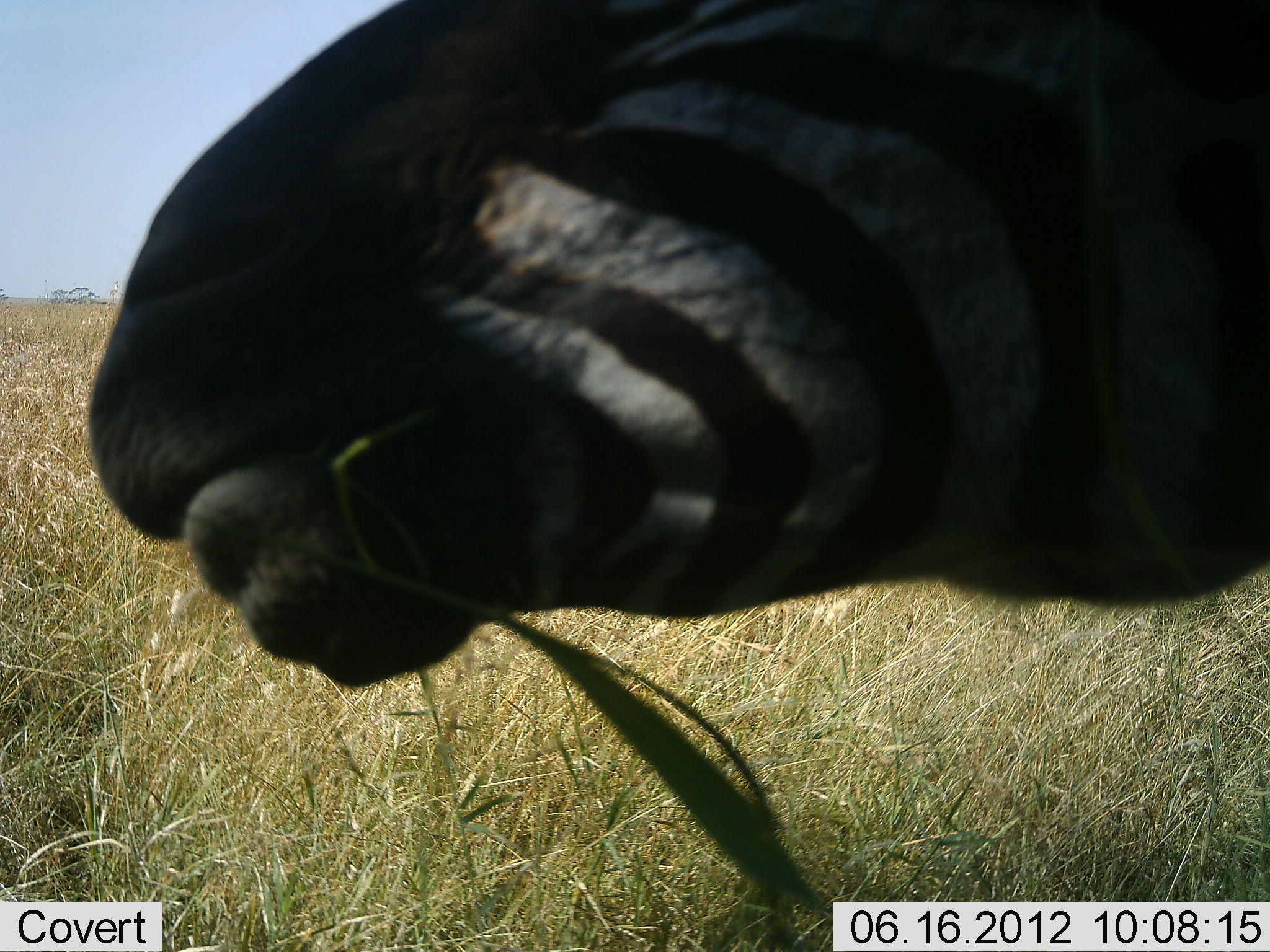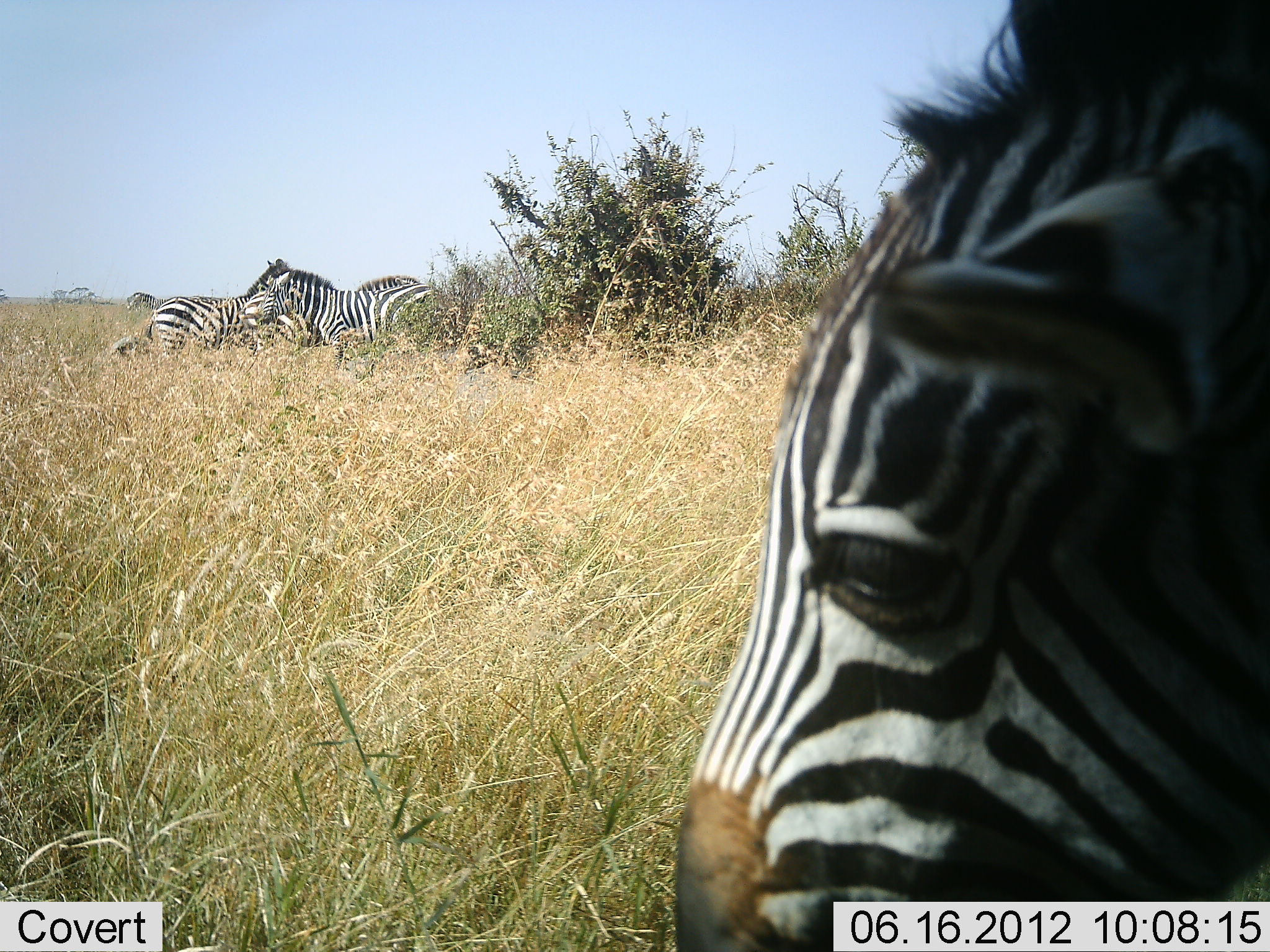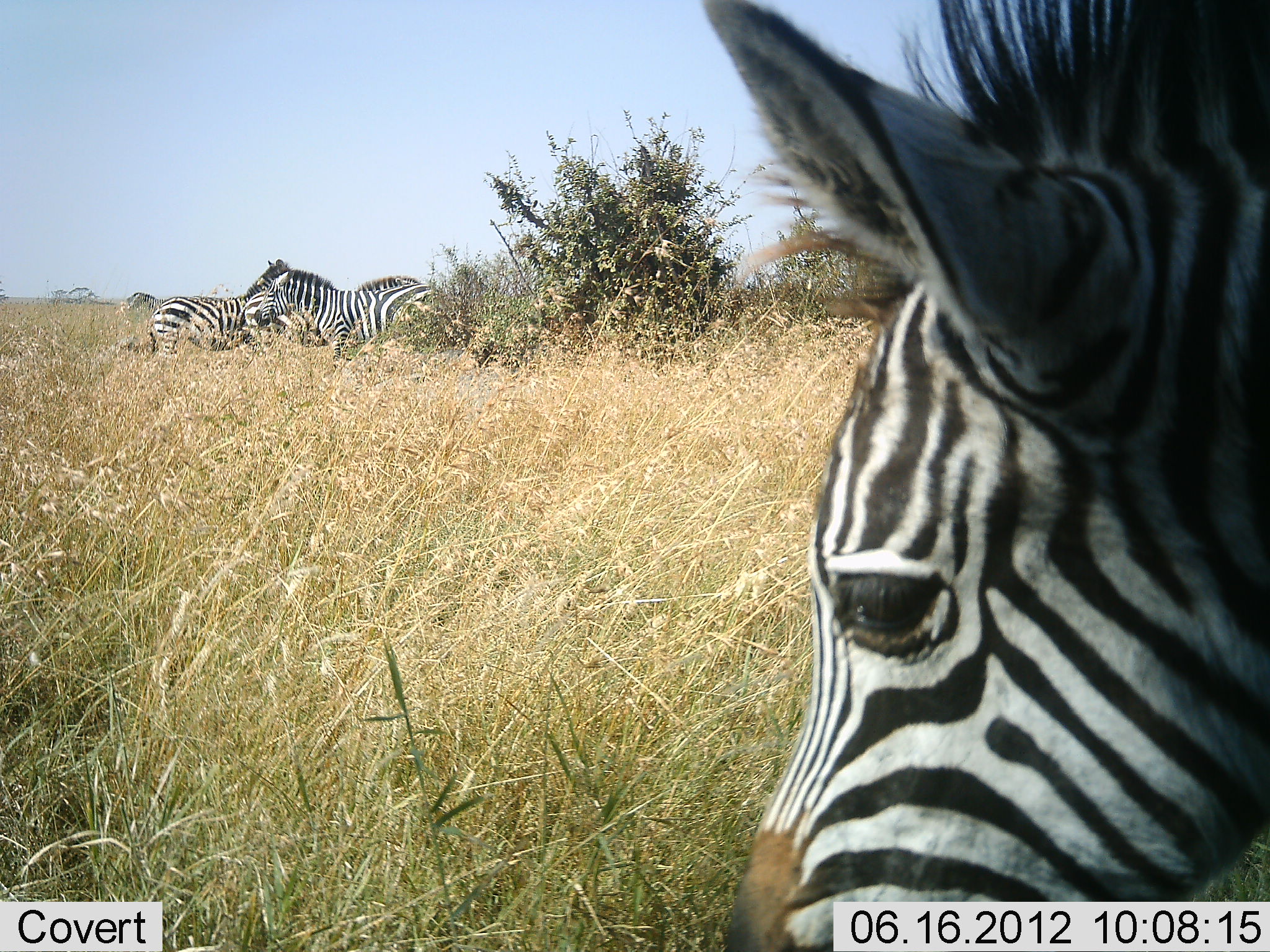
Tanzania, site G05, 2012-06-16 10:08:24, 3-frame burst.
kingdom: Animalia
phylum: Chordata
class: Mammalia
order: Perissodactyla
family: Equidae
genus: Equus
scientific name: Equus quagga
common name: plains zebra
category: zebra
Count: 3.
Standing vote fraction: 80%.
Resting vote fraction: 10%.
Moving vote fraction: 0%.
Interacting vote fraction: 10%.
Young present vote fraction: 10%.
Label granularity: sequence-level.